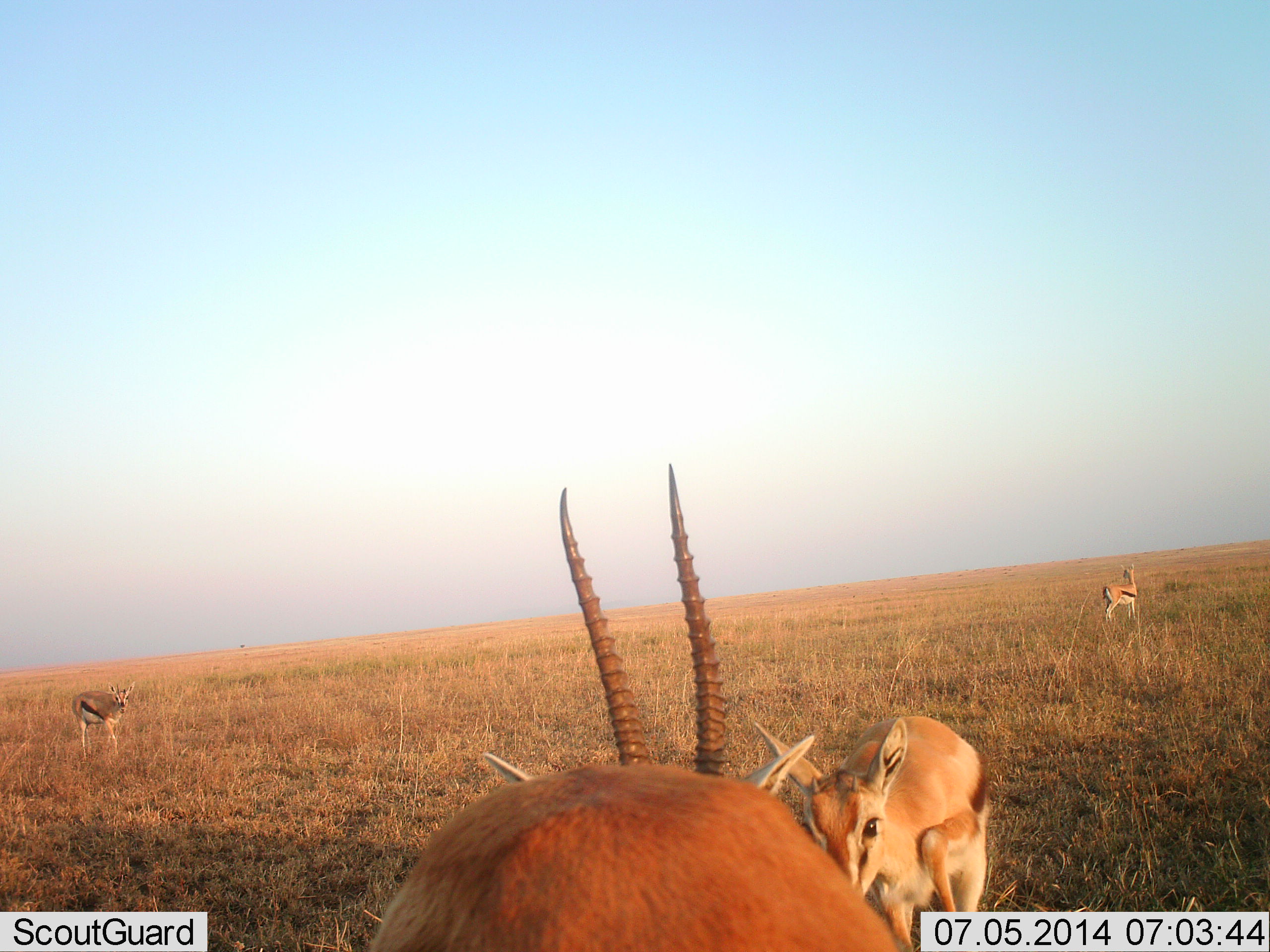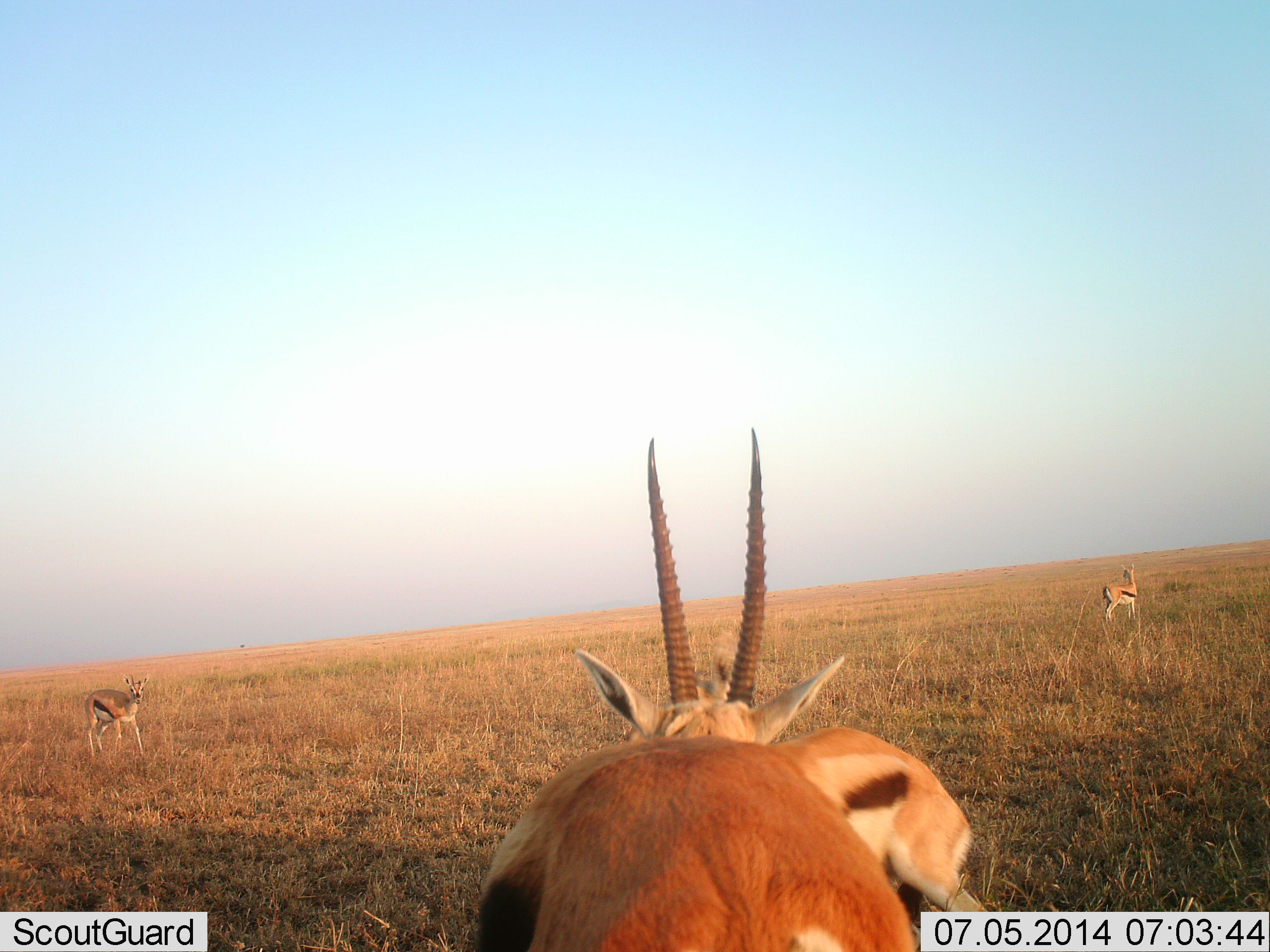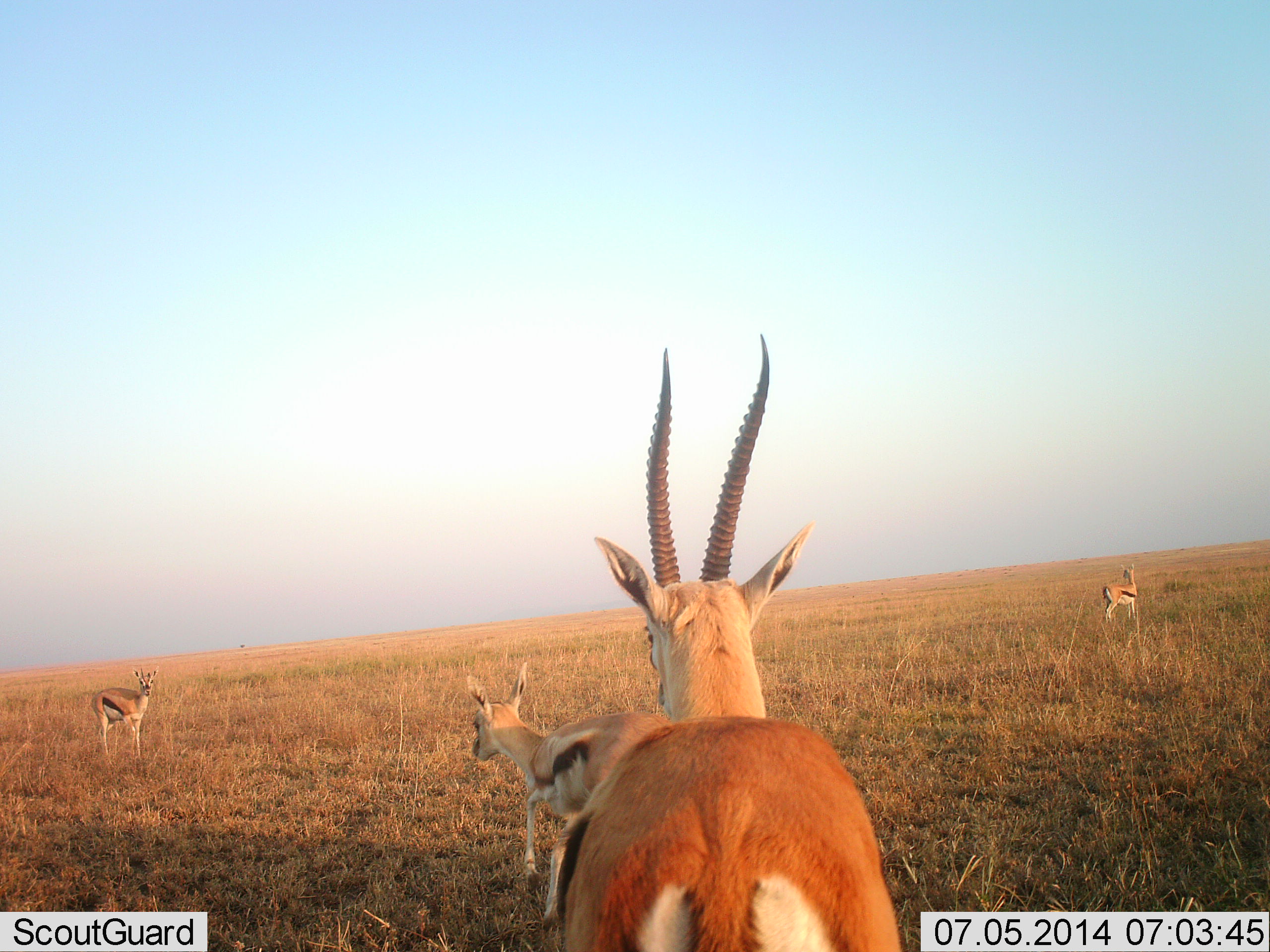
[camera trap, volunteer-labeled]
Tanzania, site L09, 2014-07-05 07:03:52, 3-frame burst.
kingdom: Animalia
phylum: Chordata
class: Mammalia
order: Artiodactyla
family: Bovidae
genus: Eudorcas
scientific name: Eudorcas thomsonii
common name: thomson's gazelle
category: gazellethomsons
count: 4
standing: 60%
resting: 0%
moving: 50%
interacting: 50%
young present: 30%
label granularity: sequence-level